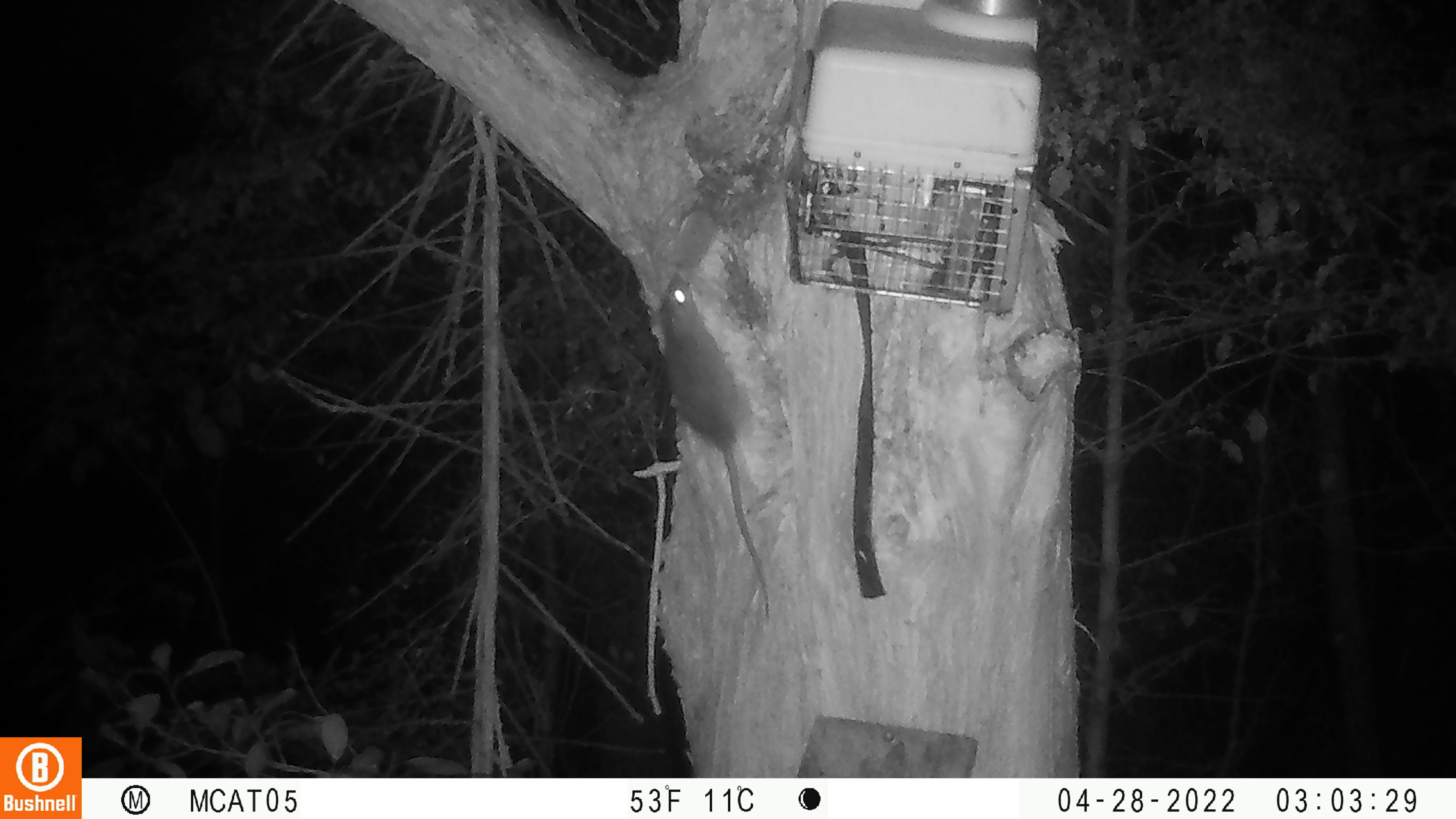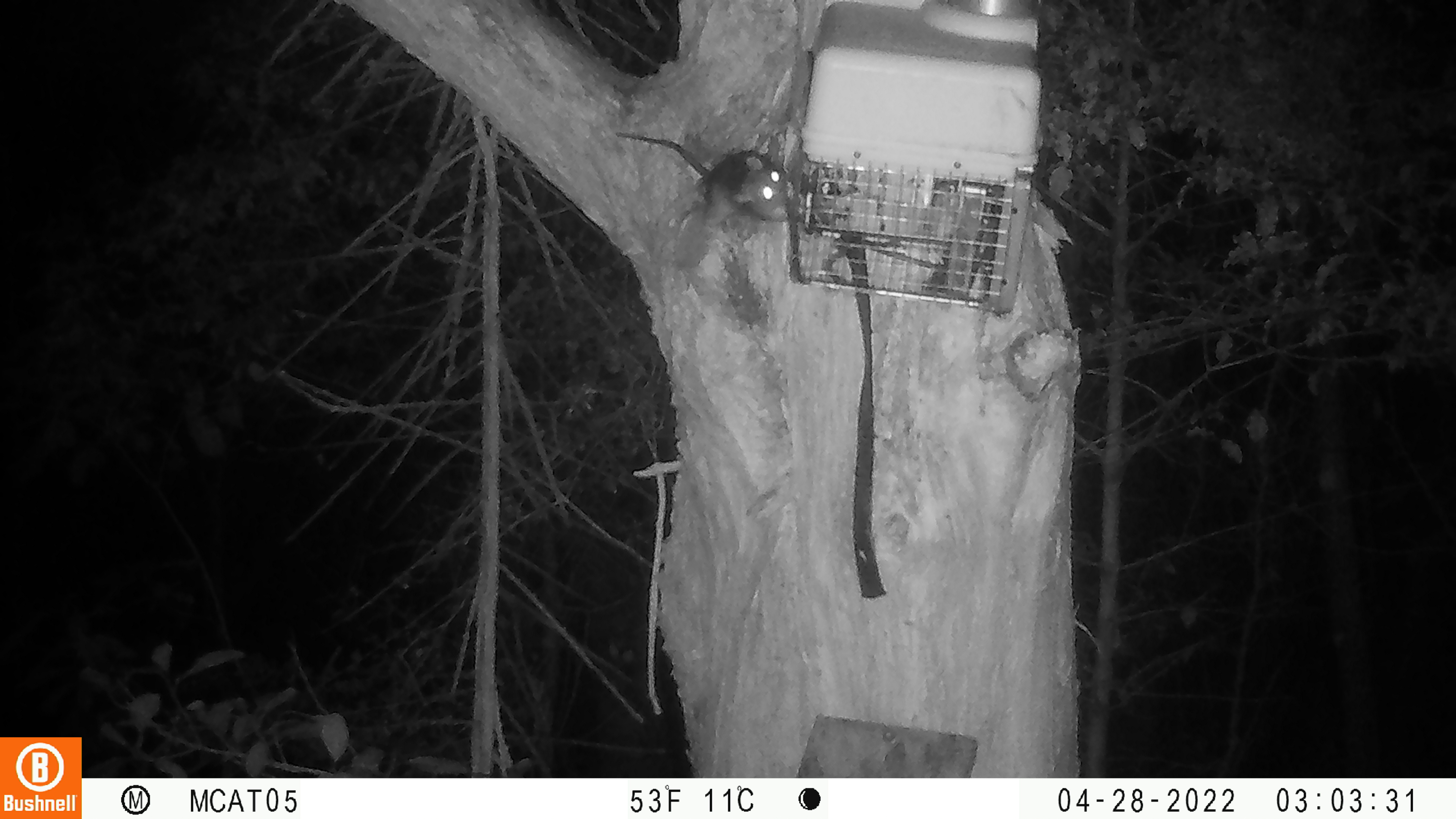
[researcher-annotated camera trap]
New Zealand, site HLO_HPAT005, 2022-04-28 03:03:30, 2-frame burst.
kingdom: Animalia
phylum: Chordata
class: Mammalia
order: Rodentia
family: Muridae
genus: Rattus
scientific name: Rattus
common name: rat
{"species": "rat (Rattus)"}